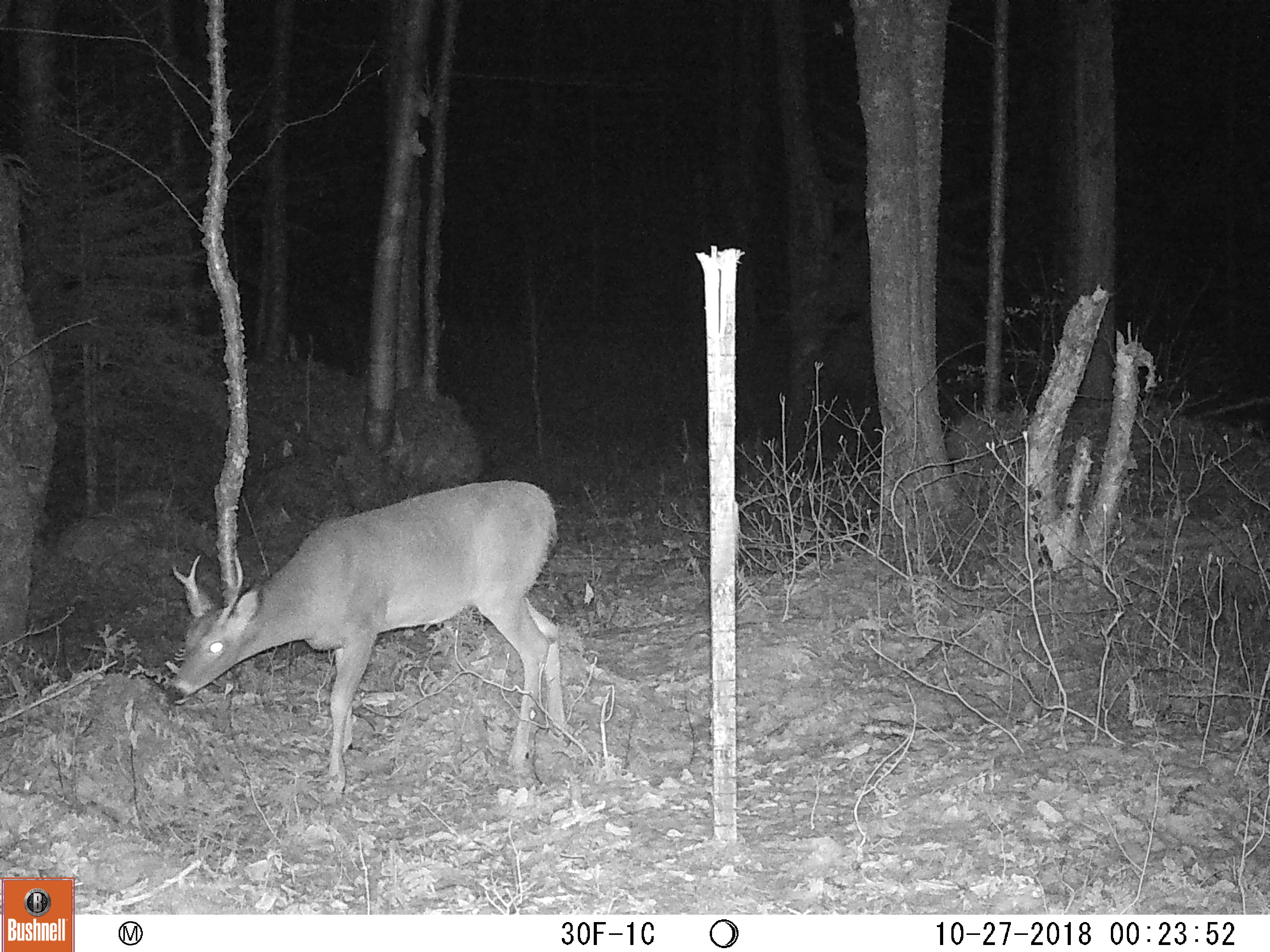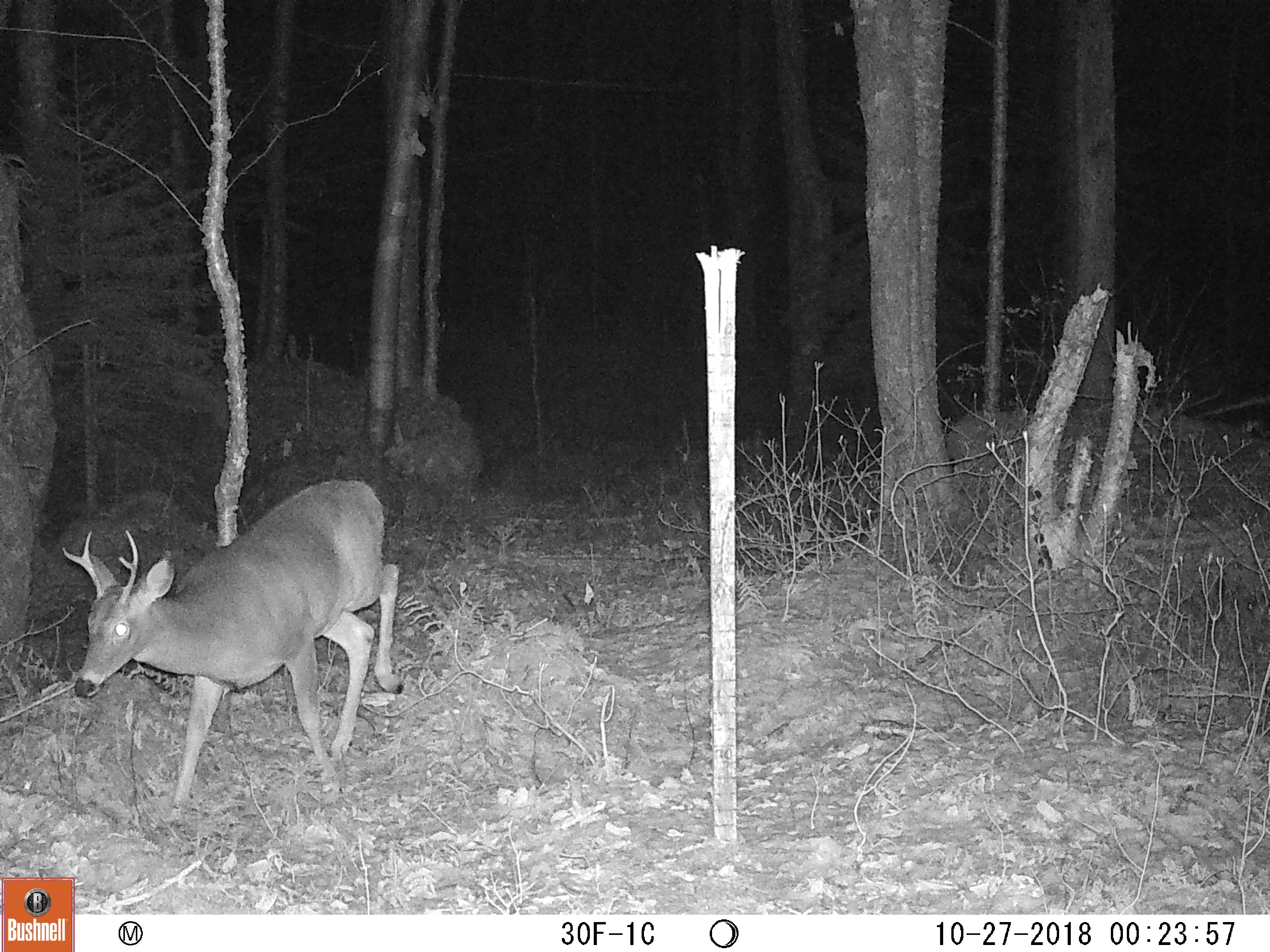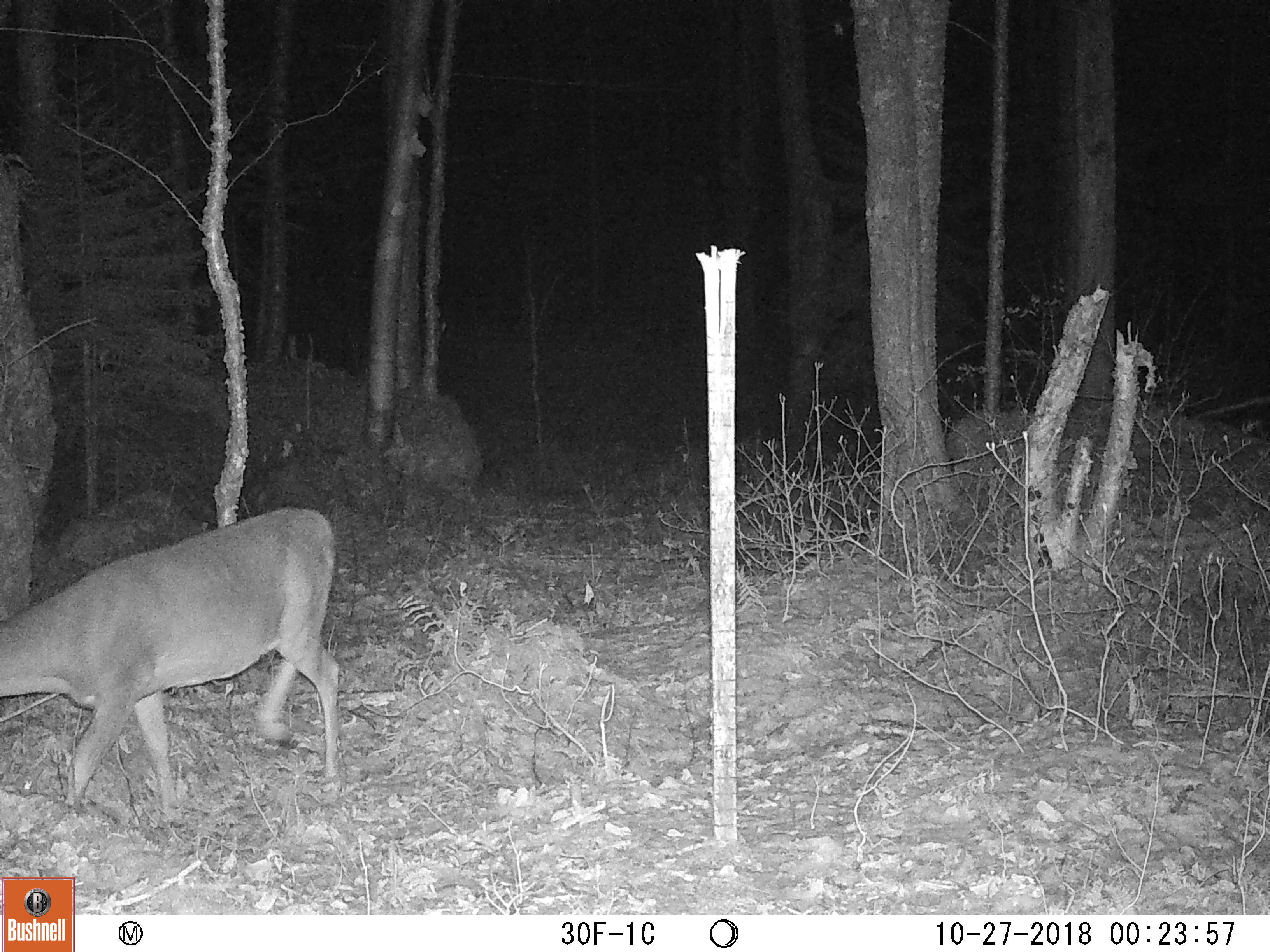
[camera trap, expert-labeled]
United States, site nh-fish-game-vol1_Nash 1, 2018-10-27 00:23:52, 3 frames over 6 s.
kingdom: Animalia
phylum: Chordata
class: Mammalia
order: Artiodactyla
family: Cervidae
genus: Odocoileus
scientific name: Odocoileus virginianus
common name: white-tailed deer